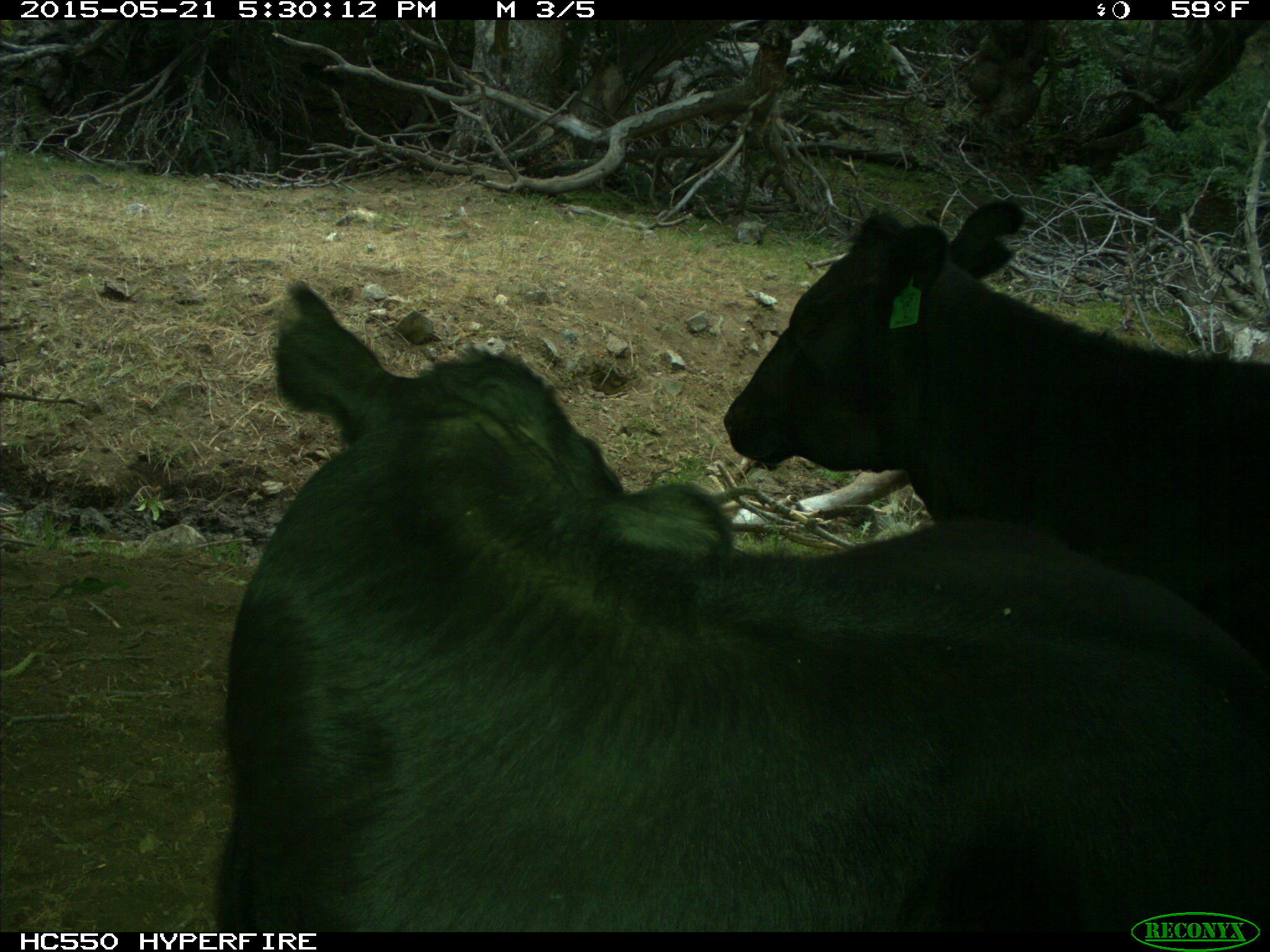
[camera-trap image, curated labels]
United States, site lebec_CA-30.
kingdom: Animalia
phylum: Chordata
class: Mammalia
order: Artiodactyla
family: Bovidae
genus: Bos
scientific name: Bos taurus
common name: domestic cow